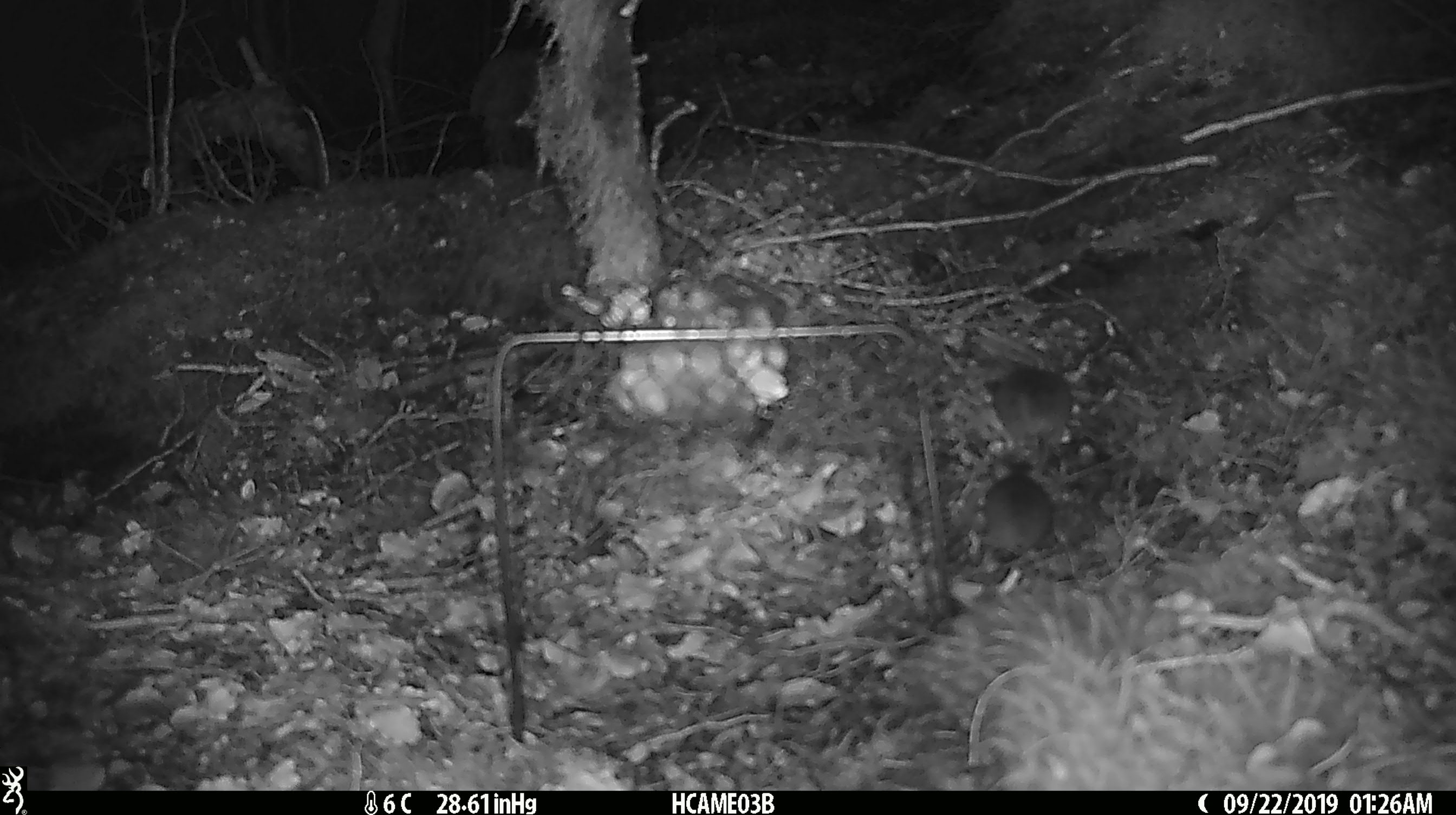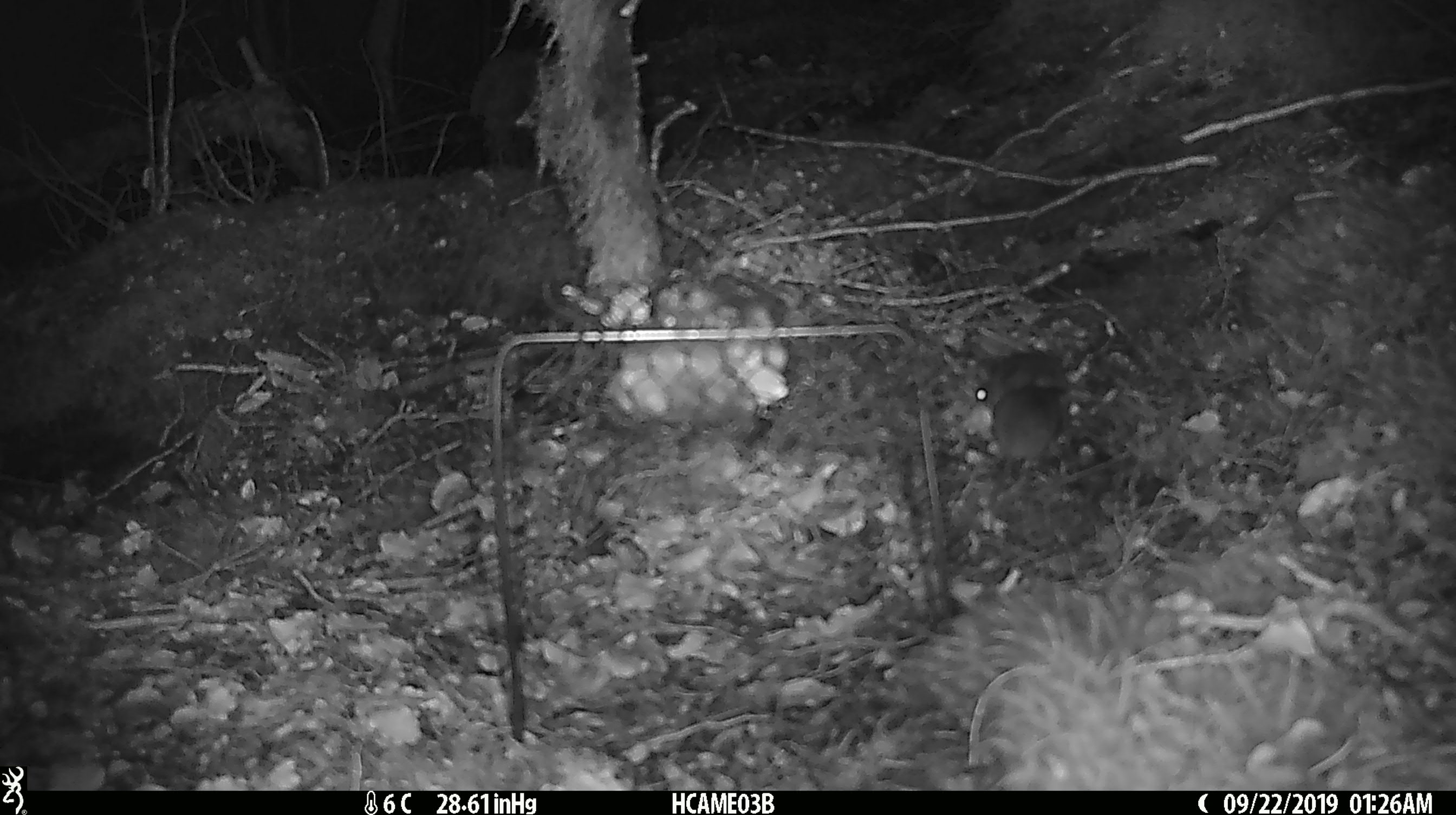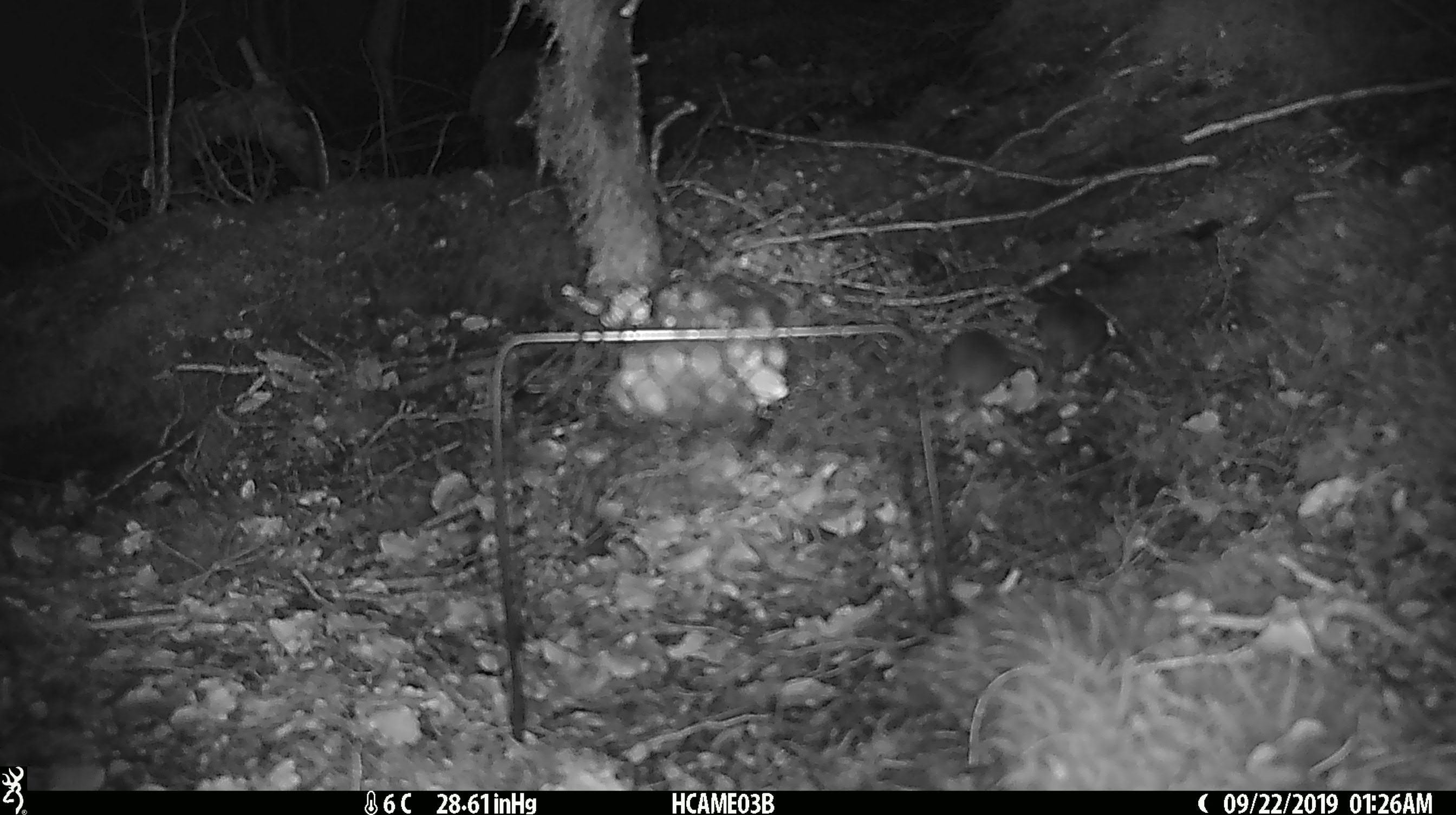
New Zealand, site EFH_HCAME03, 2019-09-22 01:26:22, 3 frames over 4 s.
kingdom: Animalia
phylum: Chordata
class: Mammalia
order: Rodentia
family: Muridae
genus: Mus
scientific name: Mus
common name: mouse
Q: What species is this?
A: Mouse (Mus).